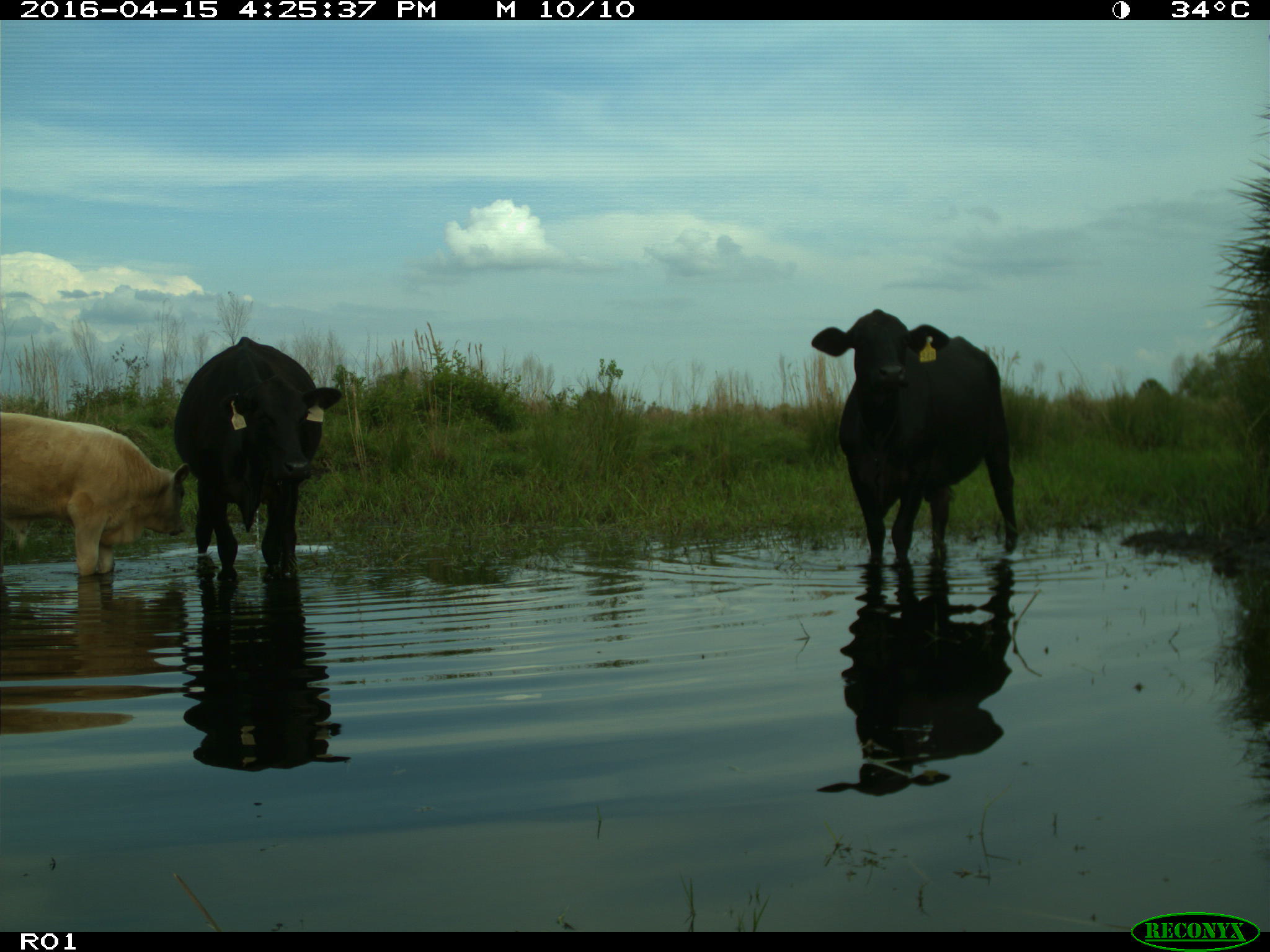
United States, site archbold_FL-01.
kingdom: Animalia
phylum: Chordata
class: Mammalia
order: Artiodactyla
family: Bovidae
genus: Bos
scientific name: Bos taurus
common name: domestic cow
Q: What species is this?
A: Bos taurus (domestic cow).